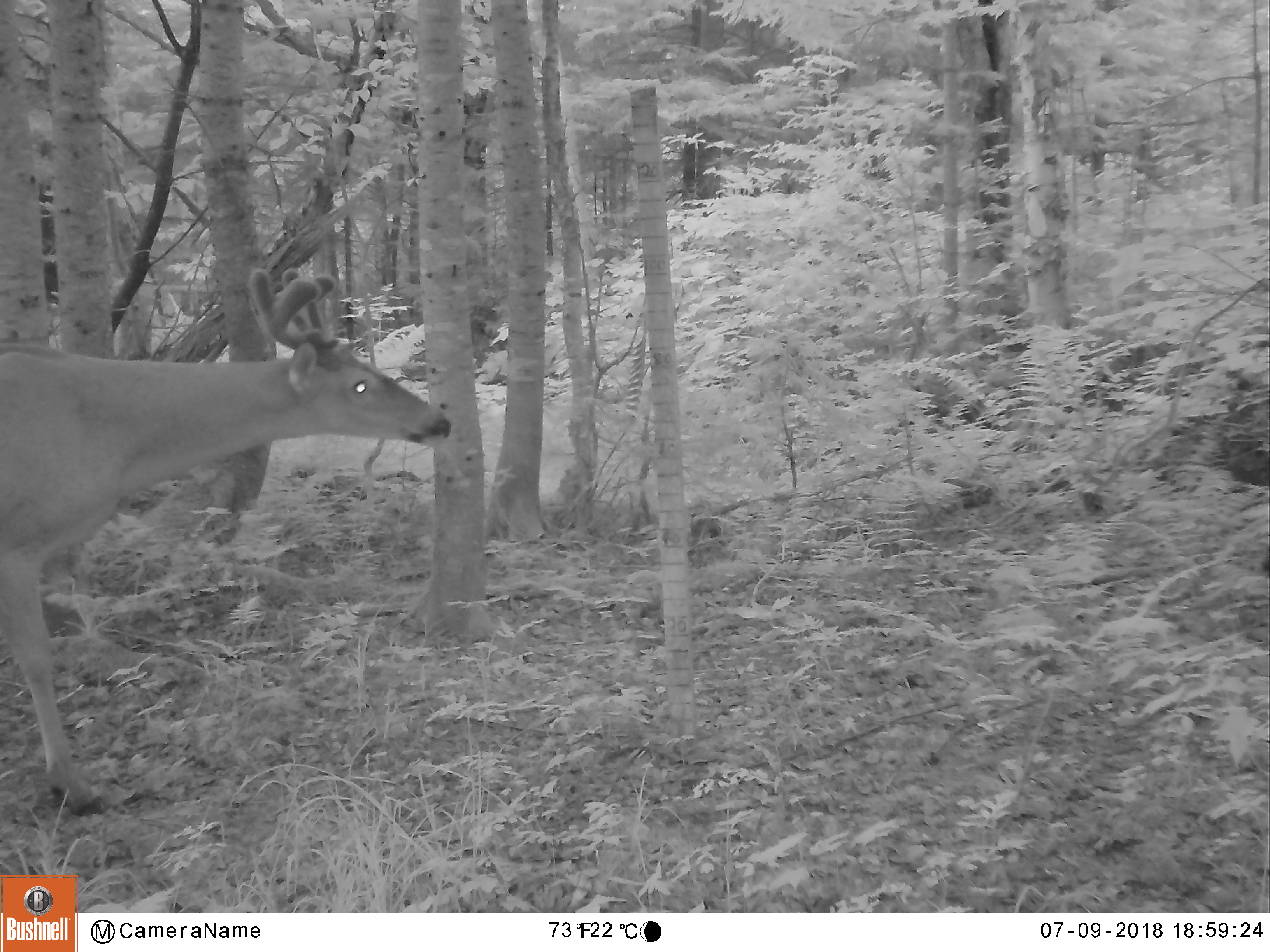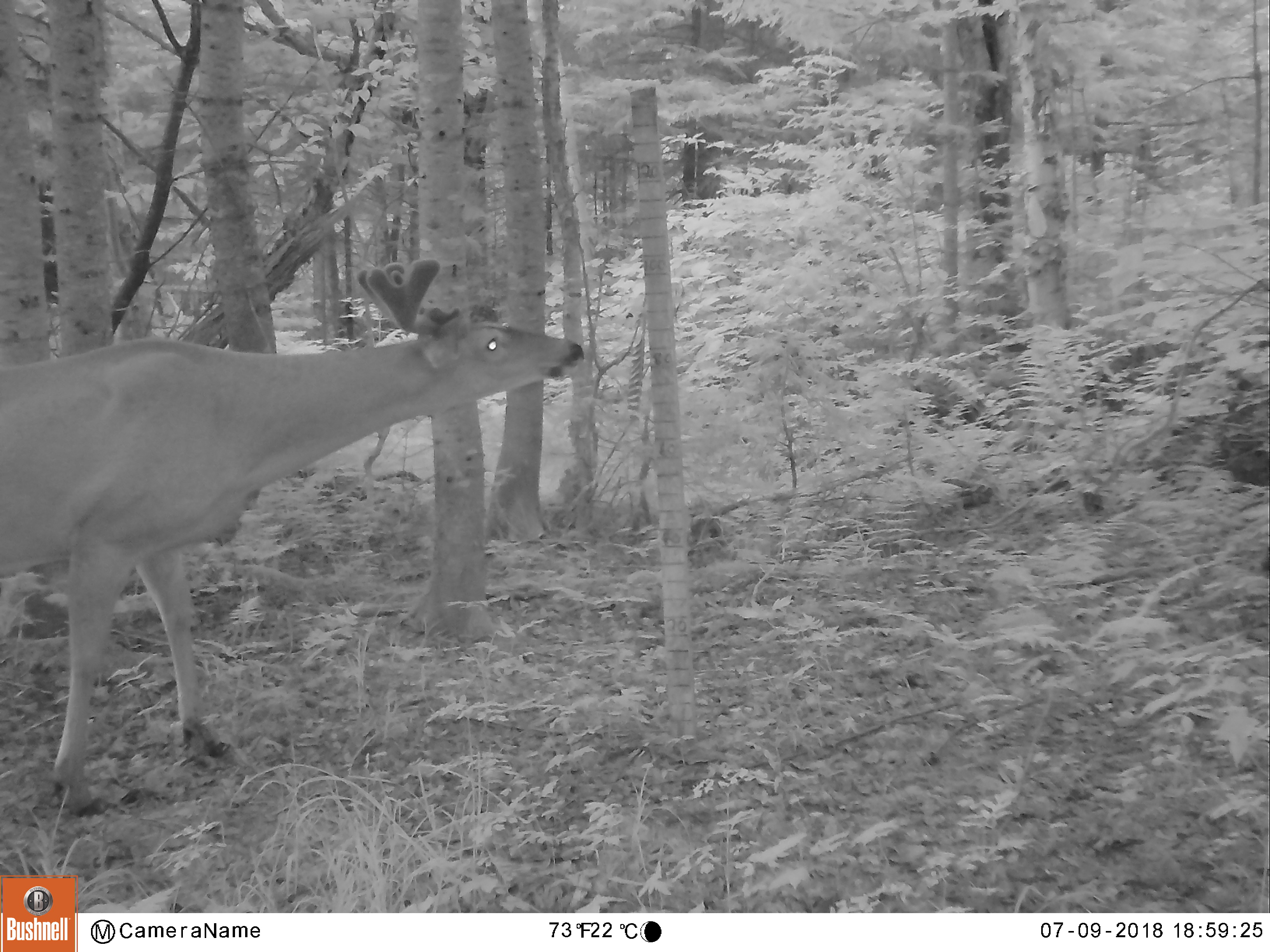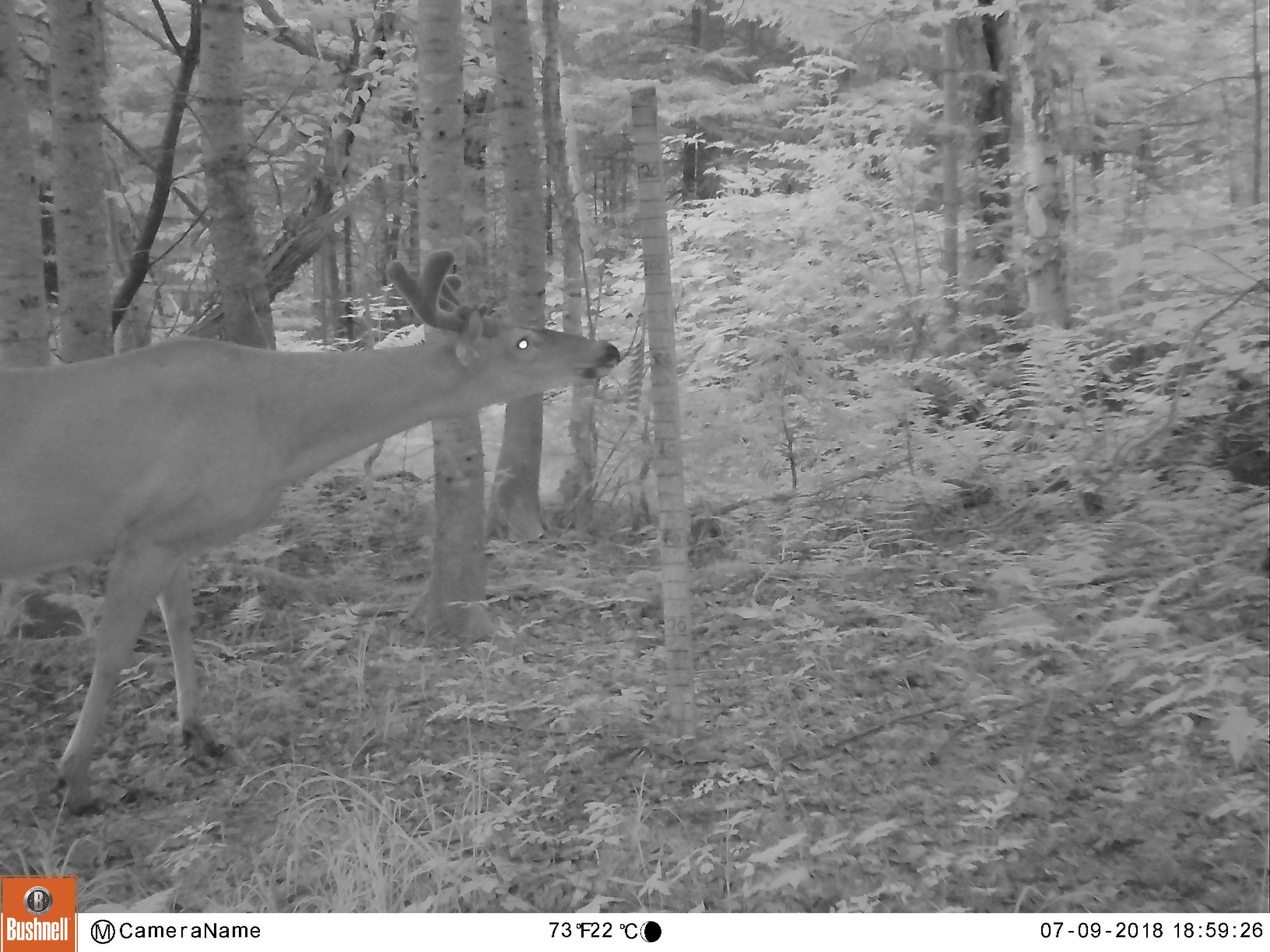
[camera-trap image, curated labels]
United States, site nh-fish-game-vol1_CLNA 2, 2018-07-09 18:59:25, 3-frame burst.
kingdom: Animalia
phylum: Chordata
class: Mammalia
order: Artiodactyla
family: Cervidae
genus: Odocoileus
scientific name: Odocoileus virginianus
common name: white-tailed deer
White-tailed deer (Odocoileus virginianus).